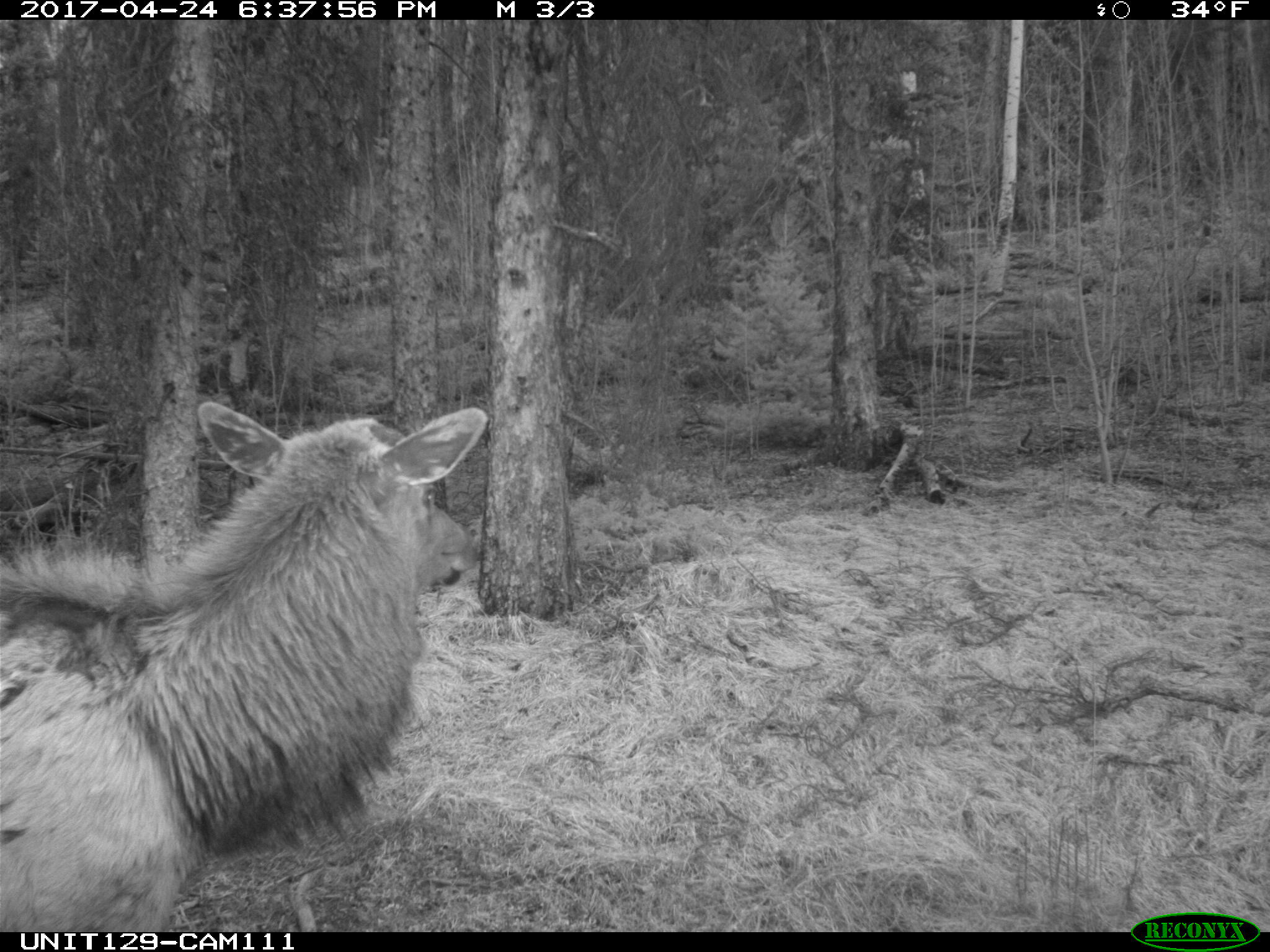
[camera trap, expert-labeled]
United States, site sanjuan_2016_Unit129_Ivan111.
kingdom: Animalia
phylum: Chordata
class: Mammalia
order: Artiodactyla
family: Cervidae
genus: Cervus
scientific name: Cervus elaphus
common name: red deer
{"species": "Cervus elaphus (red deer)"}